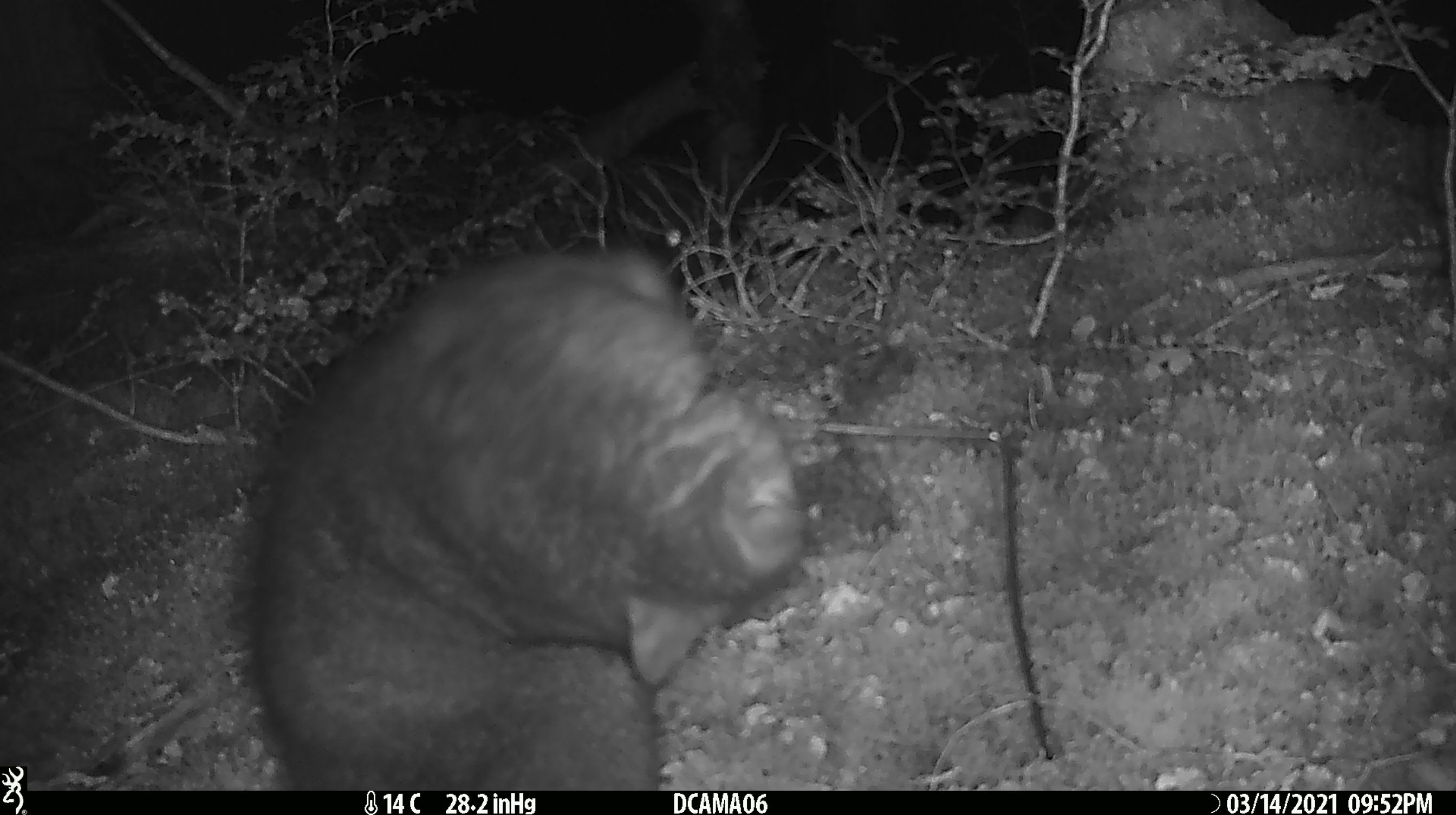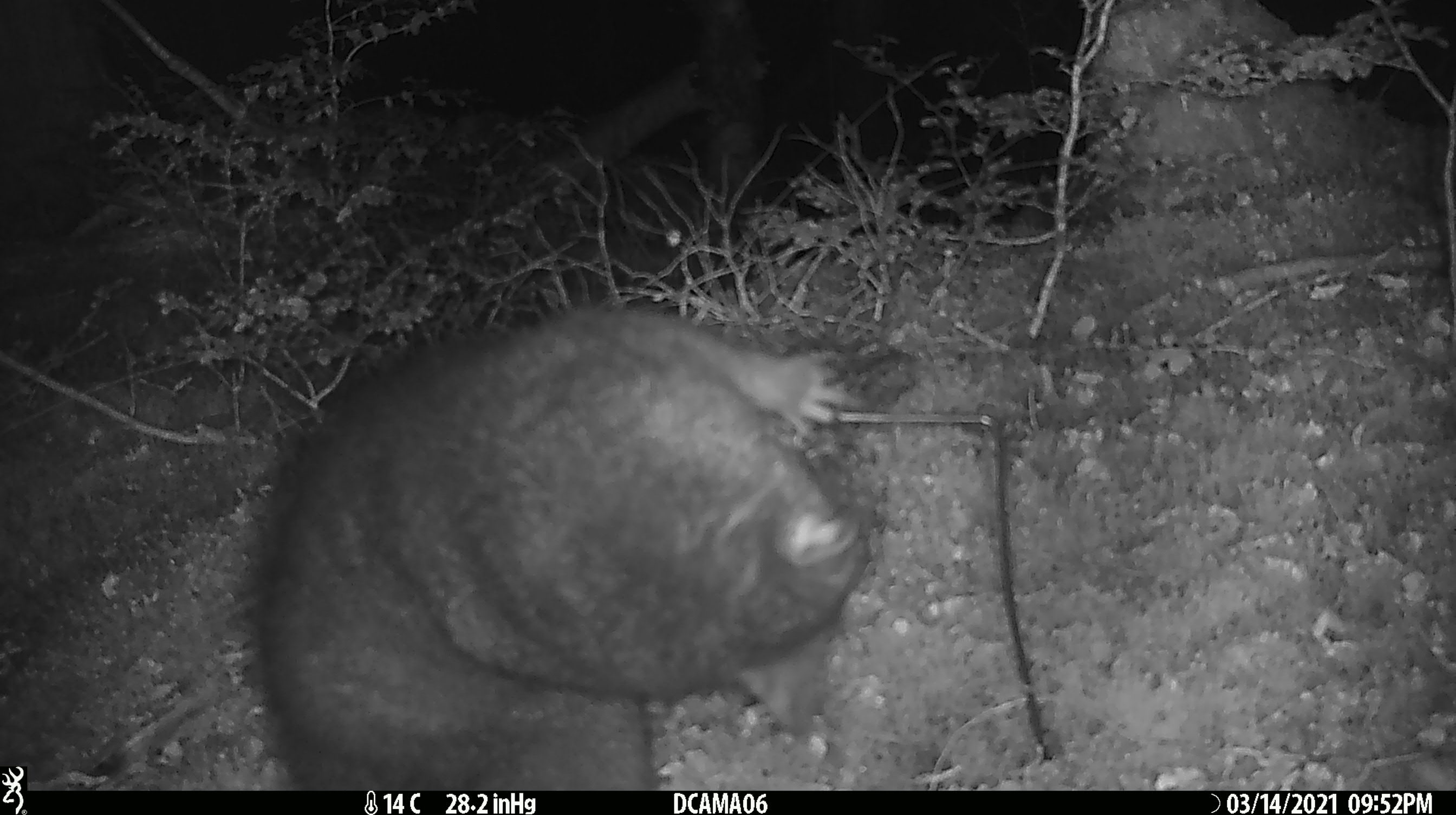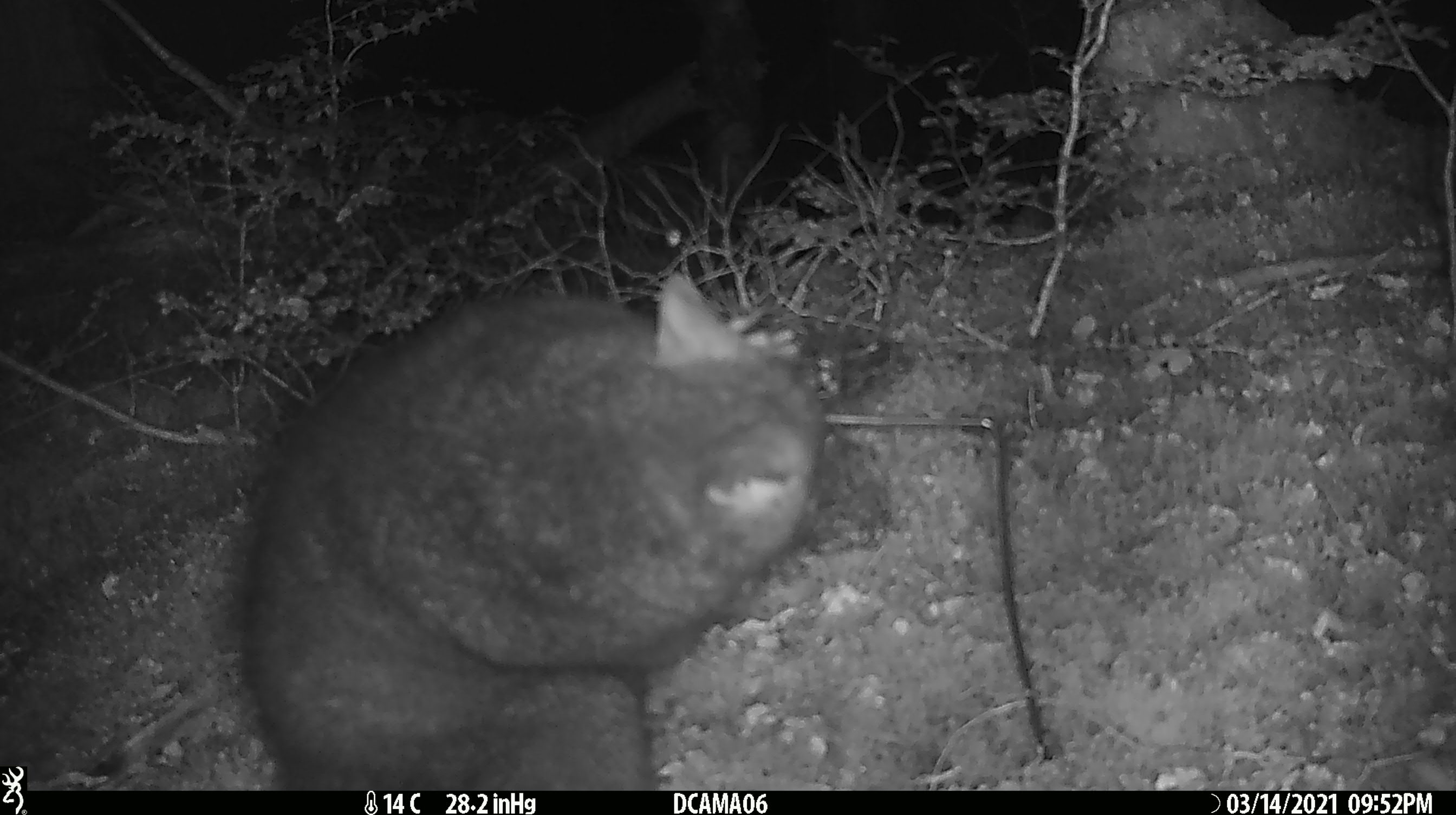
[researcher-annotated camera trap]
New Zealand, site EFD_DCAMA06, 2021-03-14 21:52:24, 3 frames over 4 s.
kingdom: Animalia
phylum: Chordata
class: Mammalia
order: Diprotodontia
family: Phalangeridae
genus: Trichosurus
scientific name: Trichosurus vulpecula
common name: common brushtail possum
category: possum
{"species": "possum (common brushtail possum) (Trichosurus vulpecula)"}